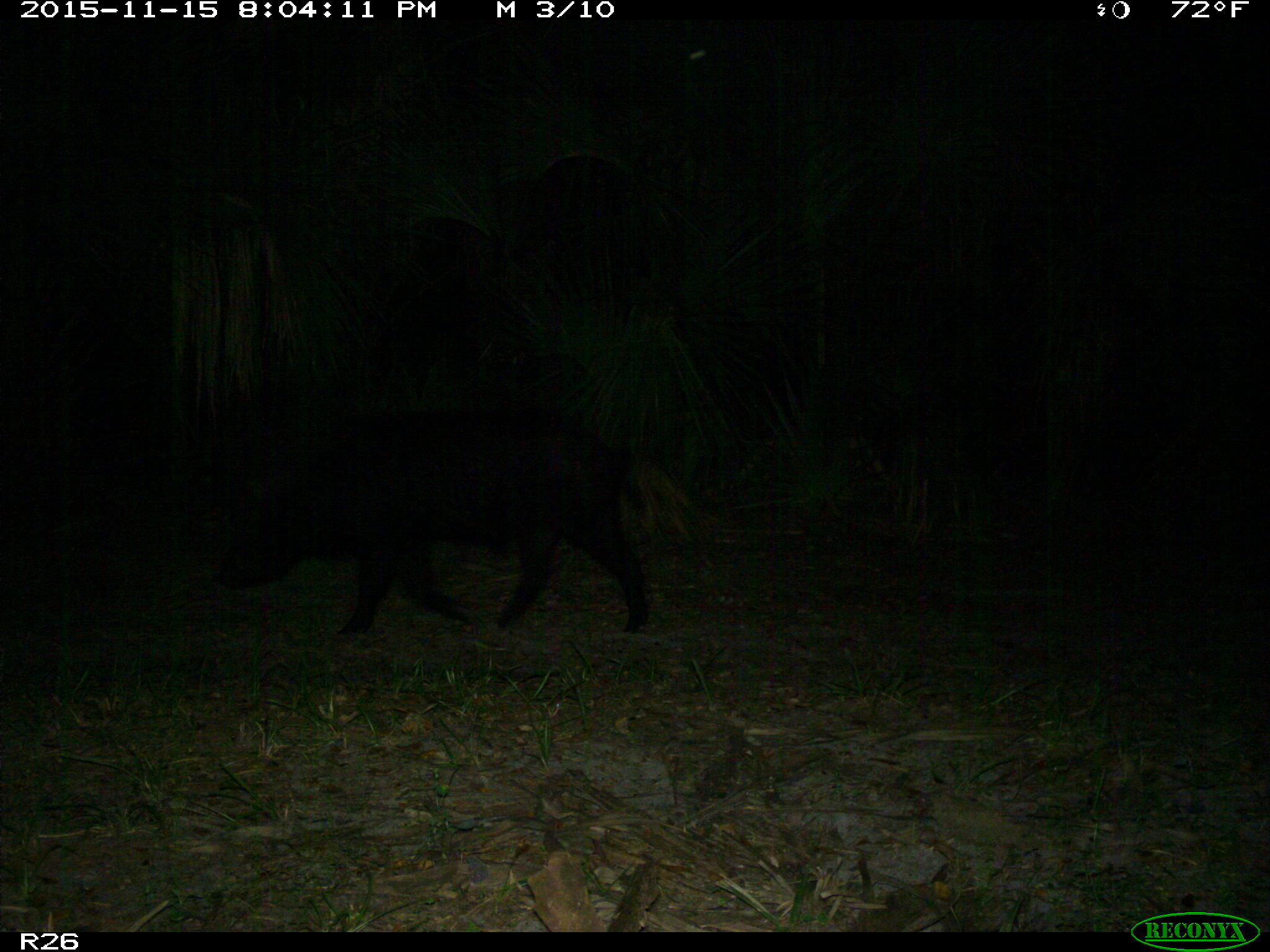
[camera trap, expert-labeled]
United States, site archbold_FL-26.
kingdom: Animalia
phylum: Chordata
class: Mammalia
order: Artiodactyla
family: Suidae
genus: Sus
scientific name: Sus scrofa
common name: wild boar